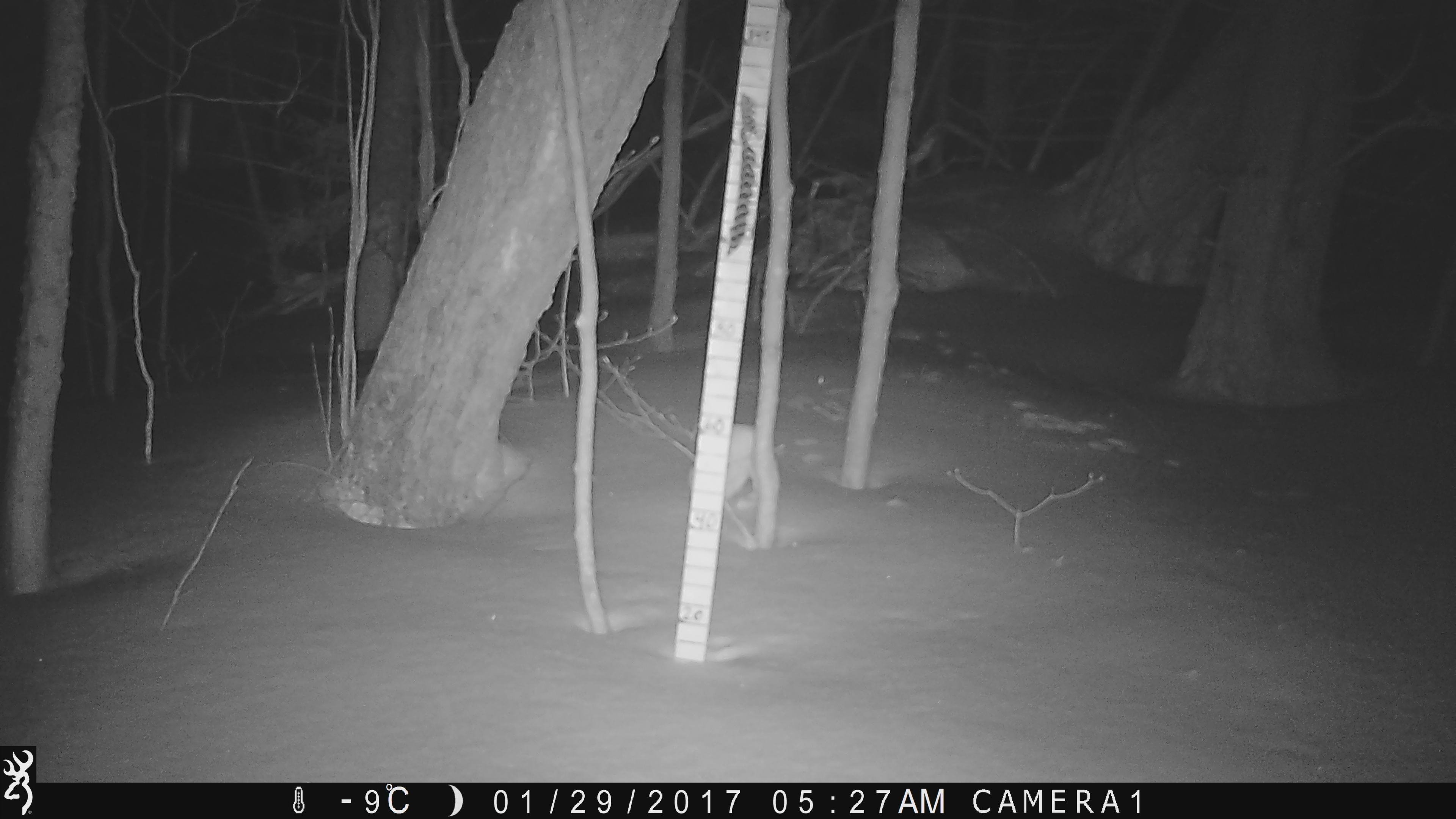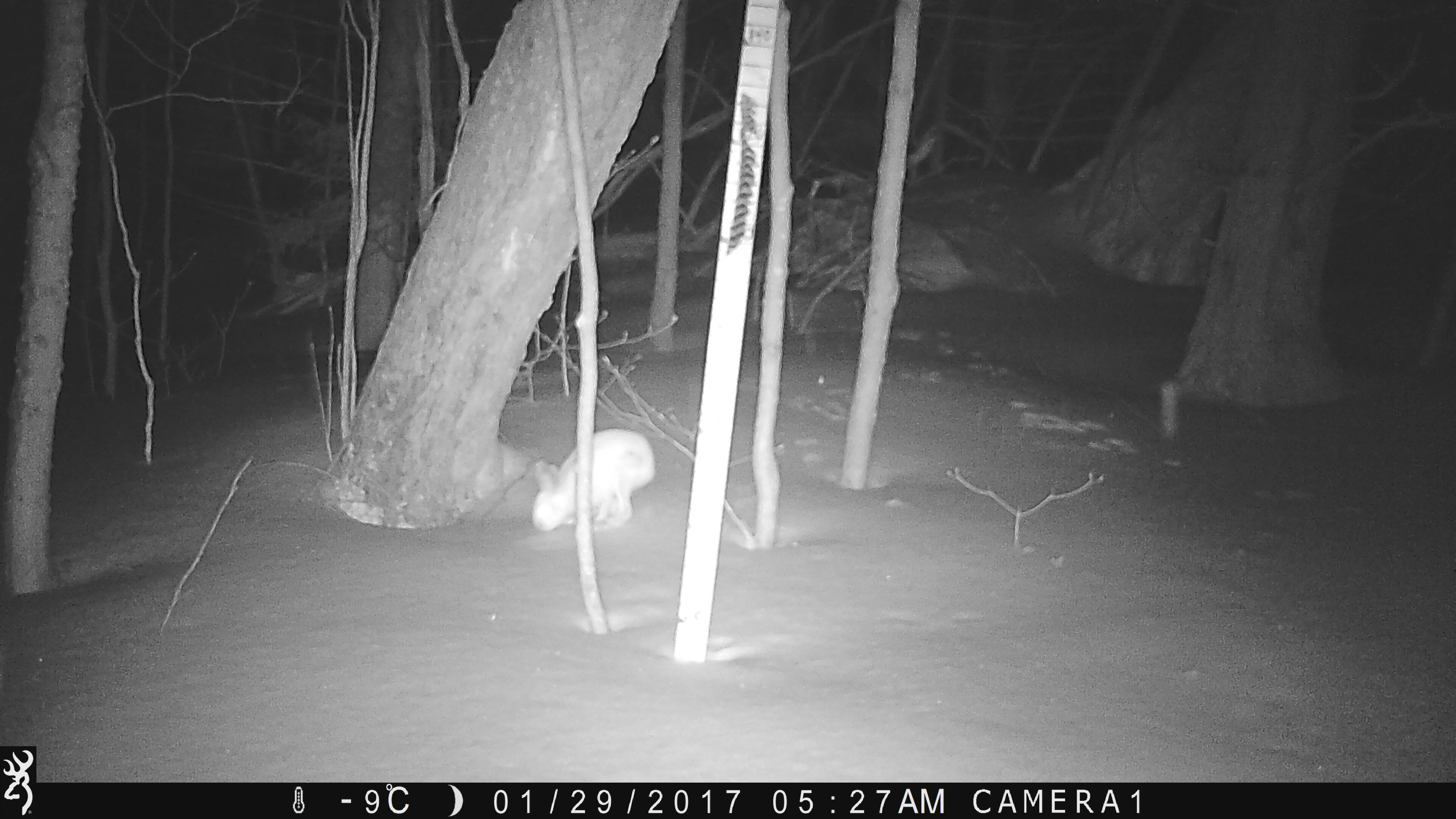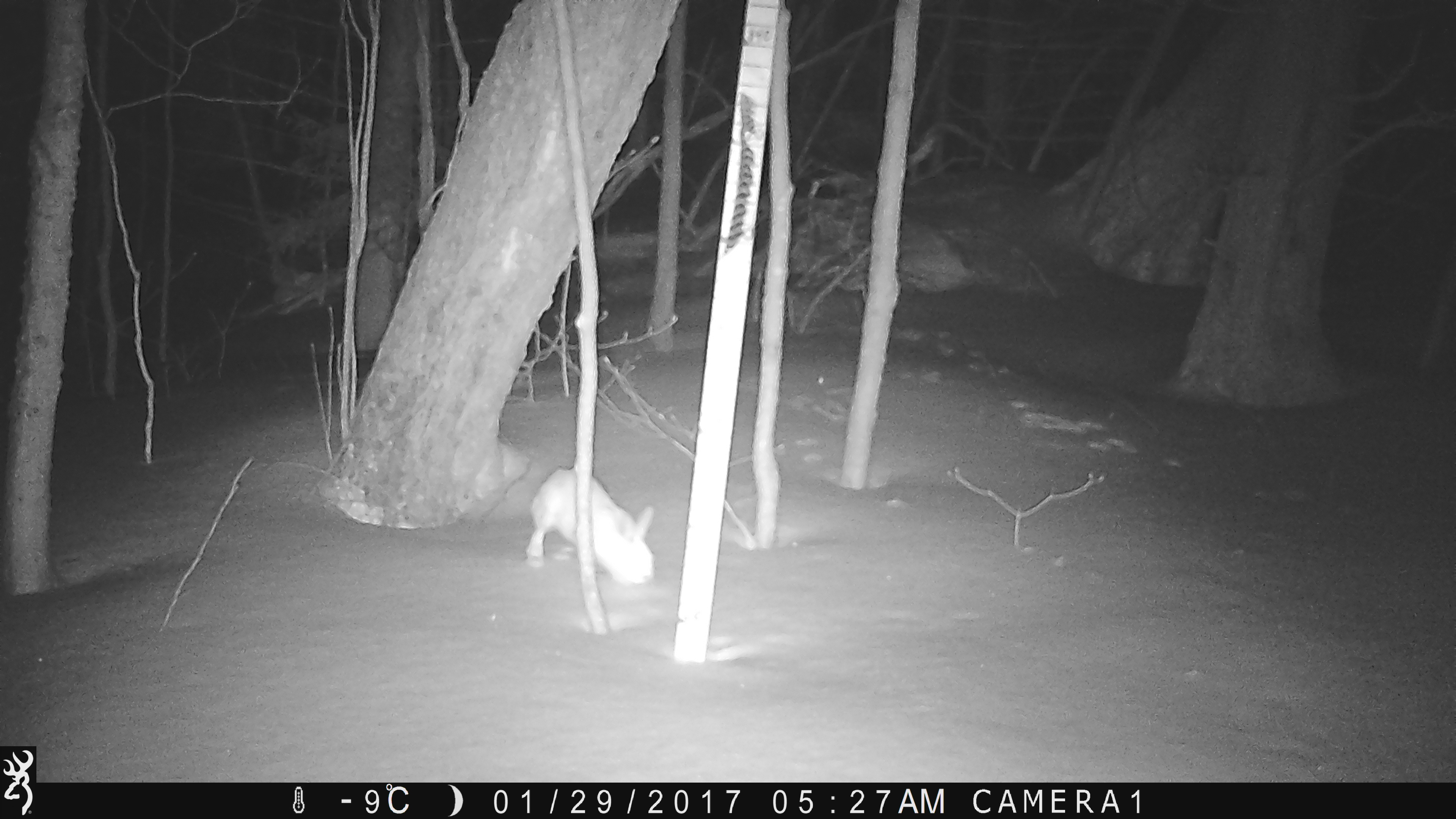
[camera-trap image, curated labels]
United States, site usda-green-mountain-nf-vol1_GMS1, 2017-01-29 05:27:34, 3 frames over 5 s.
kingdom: Animalia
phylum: Chordata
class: Mammalia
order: Lagomorpha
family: Leporidae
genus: Lepus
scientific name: Lepus americanus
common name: snowshoe hare